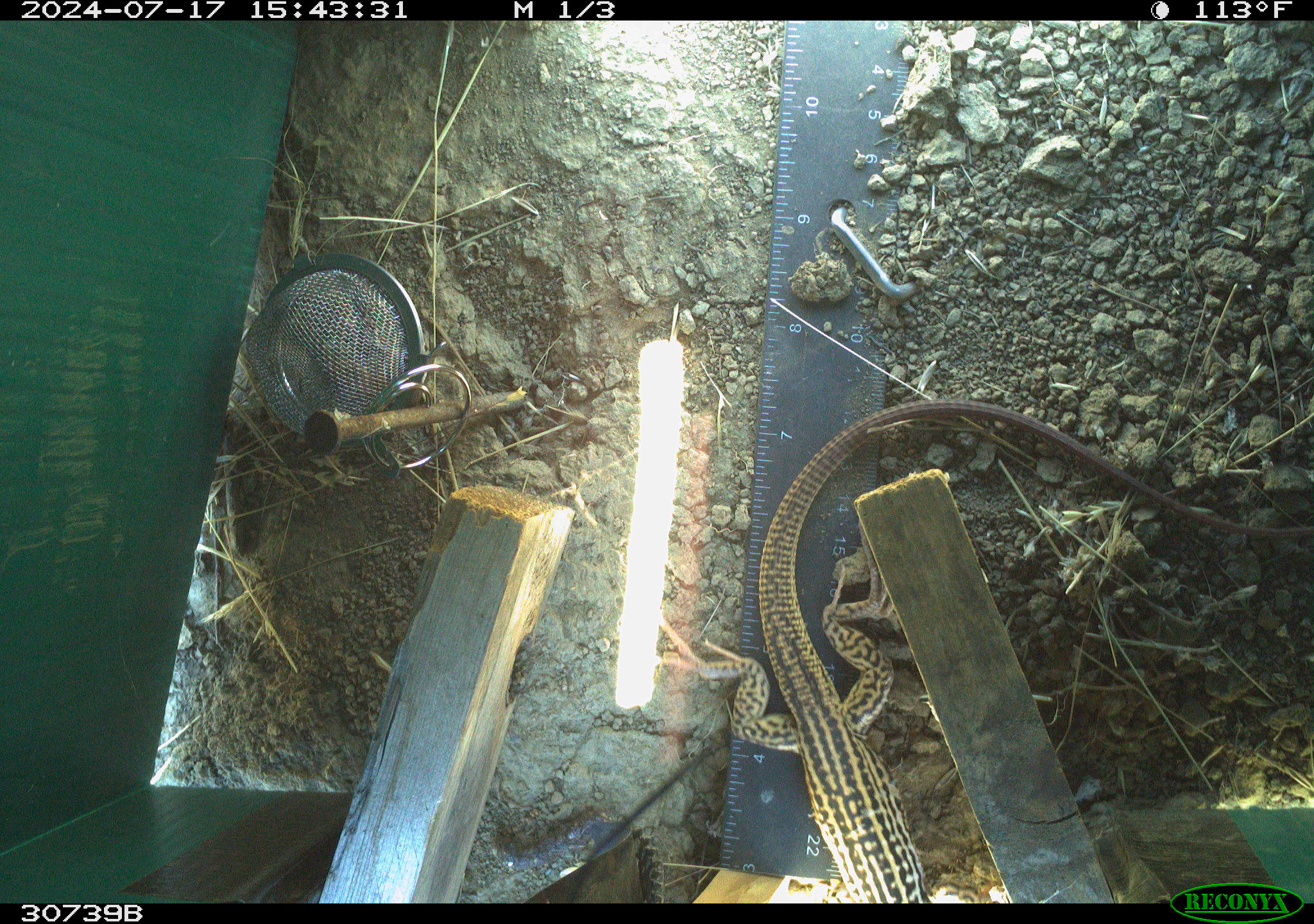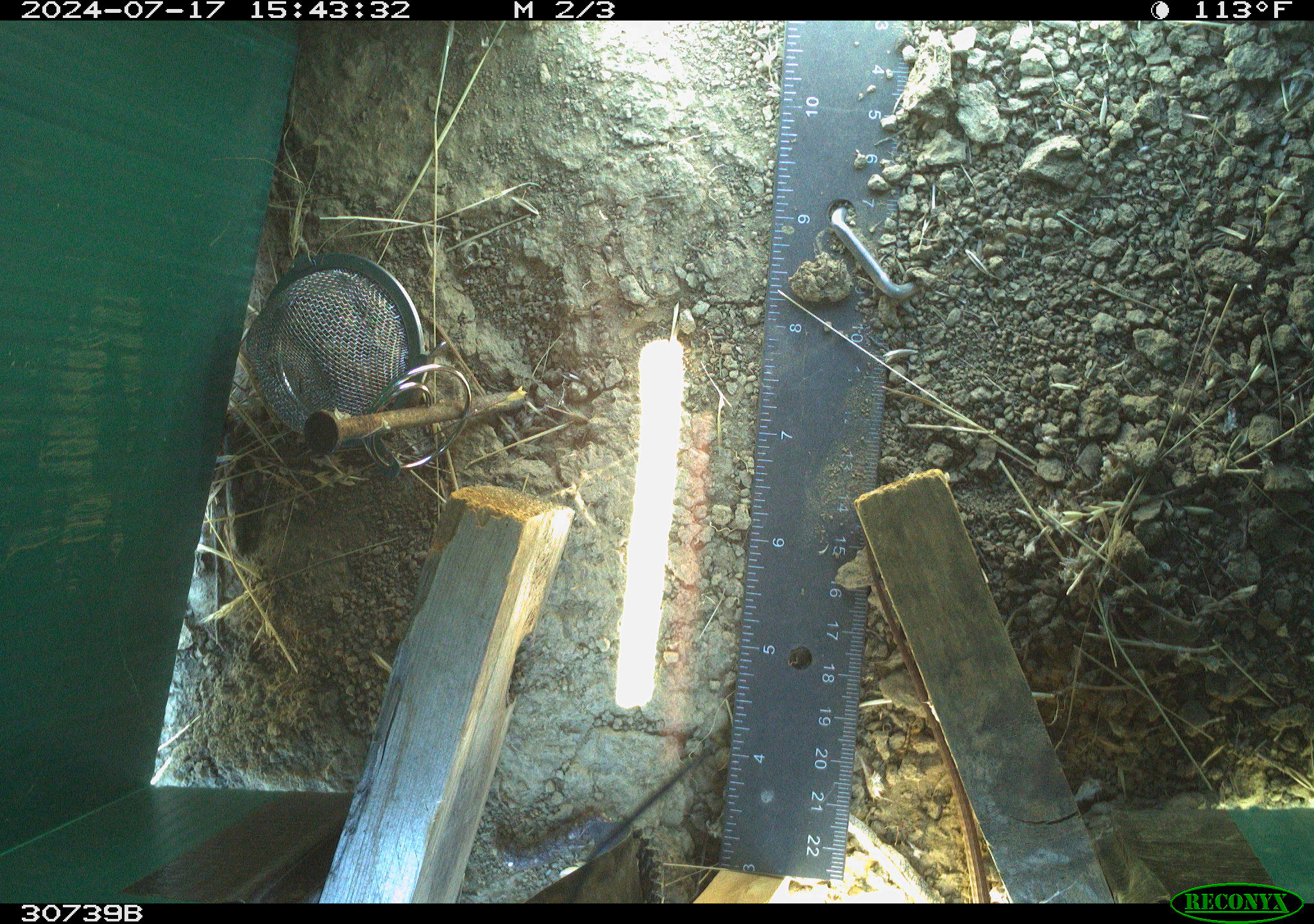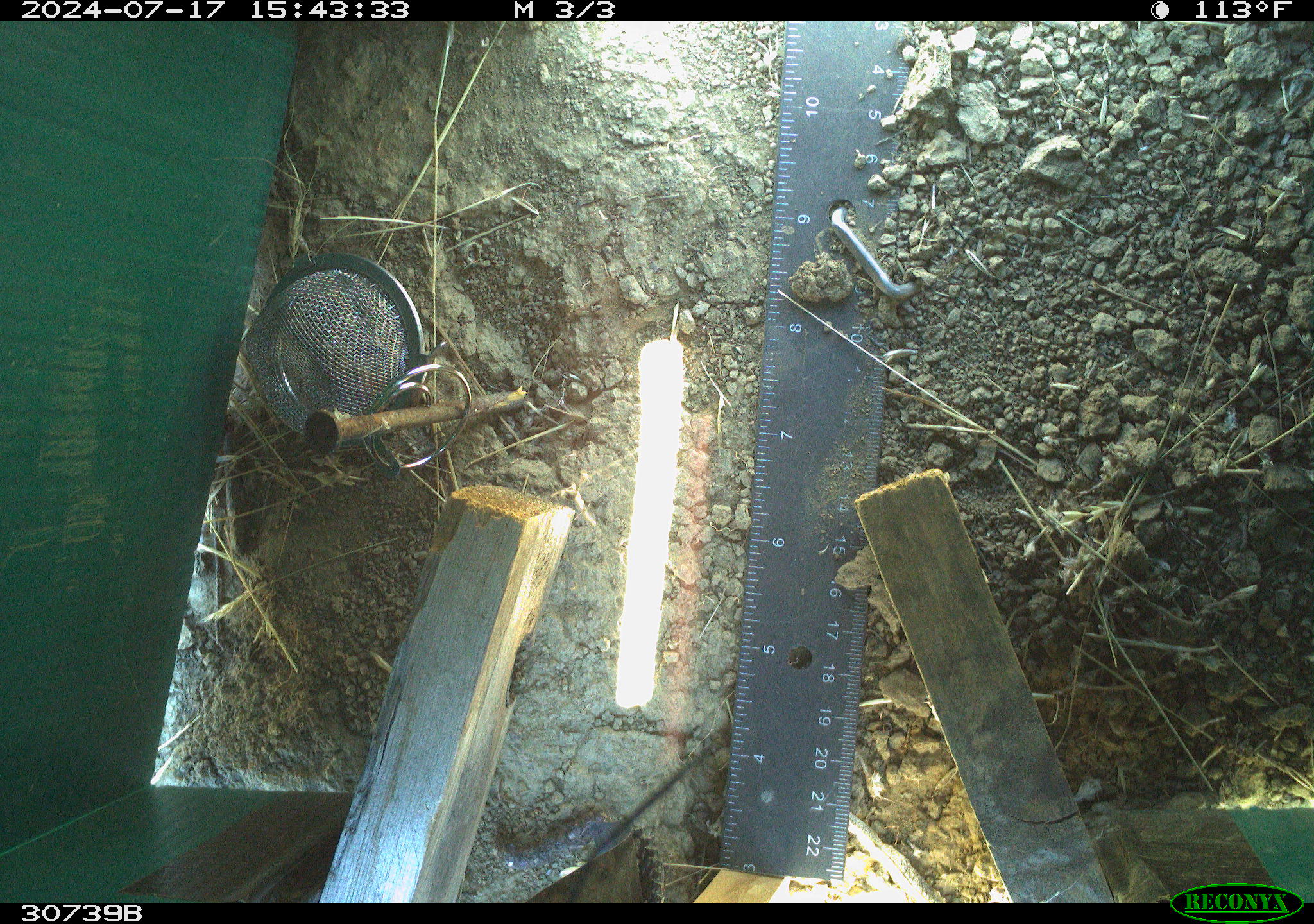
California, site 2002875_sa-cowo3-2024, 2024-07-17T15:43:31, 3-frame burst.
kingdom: Animalia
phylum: Chordata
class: Reptilia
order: Squamata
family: Teiidae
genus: Aspidoscelis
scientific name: Aspidoscelis tigris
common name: western whiptail